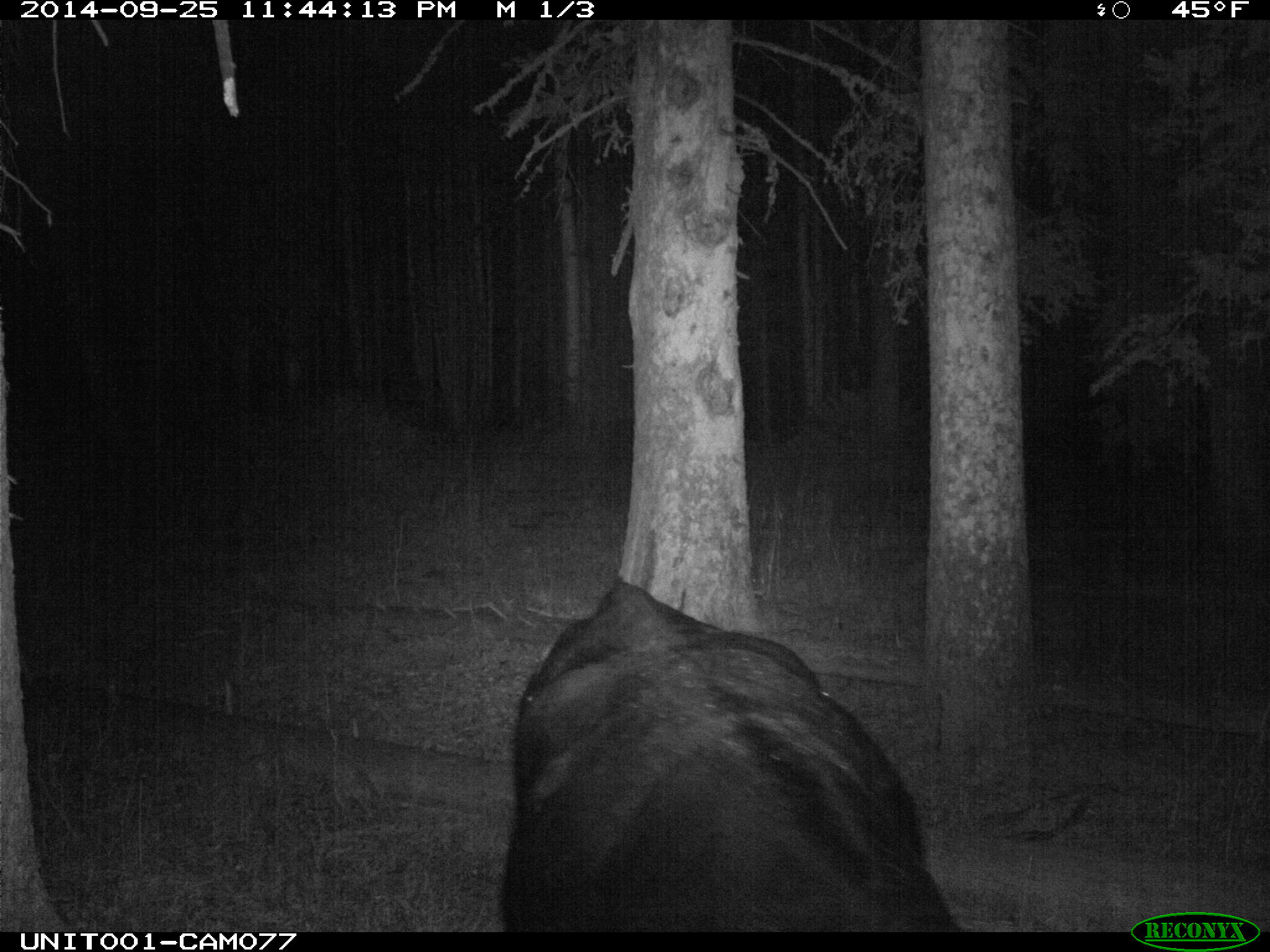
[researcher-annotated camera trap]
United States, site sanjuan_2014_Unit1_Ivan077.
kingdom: Animalia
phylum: Chordata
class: Mammalia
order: Artiodactyla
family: Bovidae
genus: Bos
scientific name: Bos taurus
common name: domestic cow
Bos taurus (domestic cow).